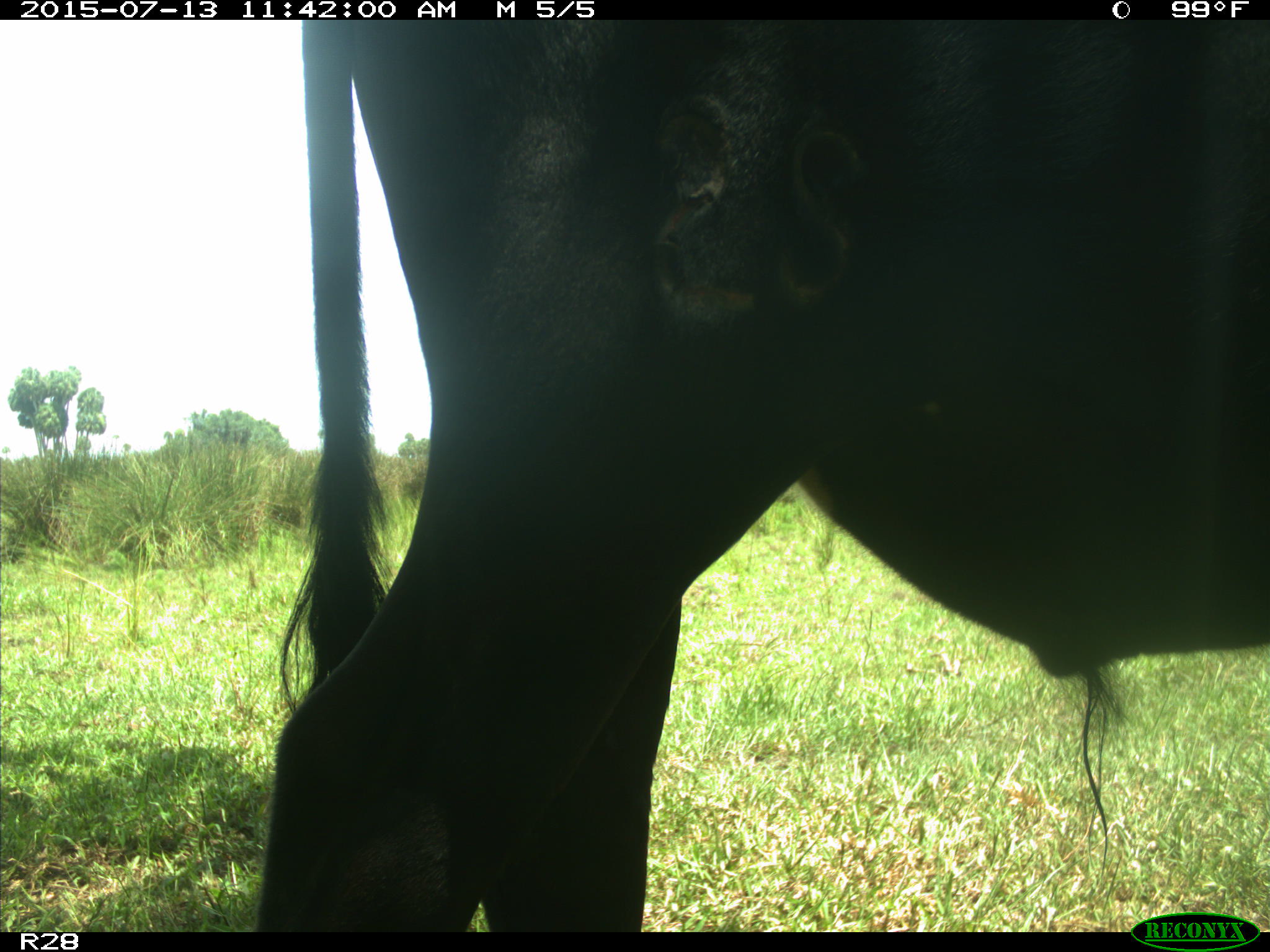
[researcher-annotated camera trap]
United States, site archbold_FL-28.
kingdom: Animalia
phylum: Chordata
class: Mammalia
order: Artiodactyla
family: Bovidae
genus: Bos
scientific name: Bos taurus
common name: domestic cow